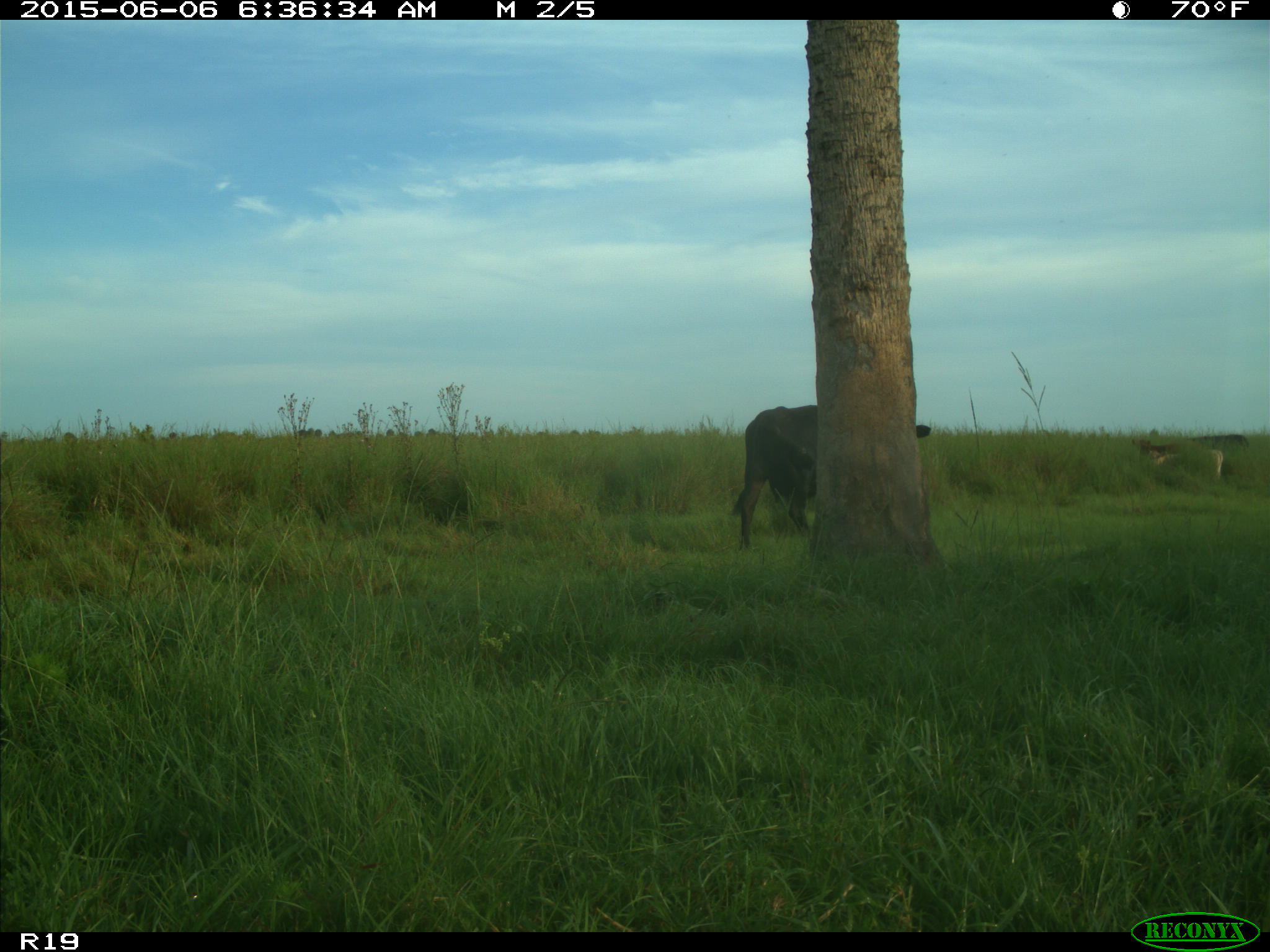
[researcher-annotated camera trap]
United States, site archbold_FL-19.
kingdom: Animalia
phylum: Chordata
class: Mammalia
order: Artiodactyla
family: Bovidae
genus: Bos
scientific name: Bos taurus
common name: domestic cow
Bos taurus (domestic cow).